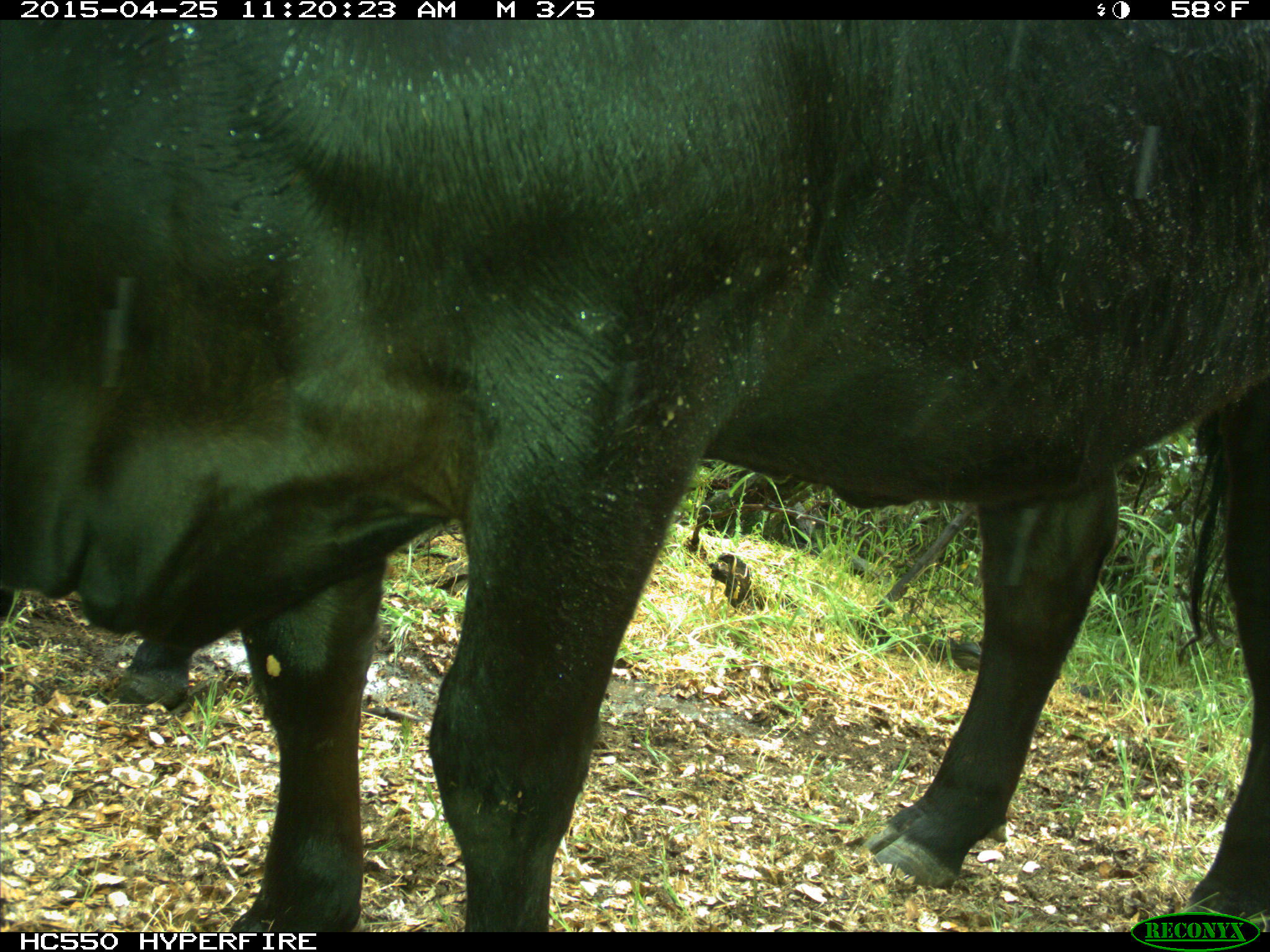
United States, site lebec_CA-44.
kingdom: Animalia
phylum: Chordata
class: Mammalia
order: Artiodactyla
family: Suidae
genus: Sus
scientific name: Sus scrofa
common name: wild boar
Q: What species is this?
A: Sus scrofa (wild boar).